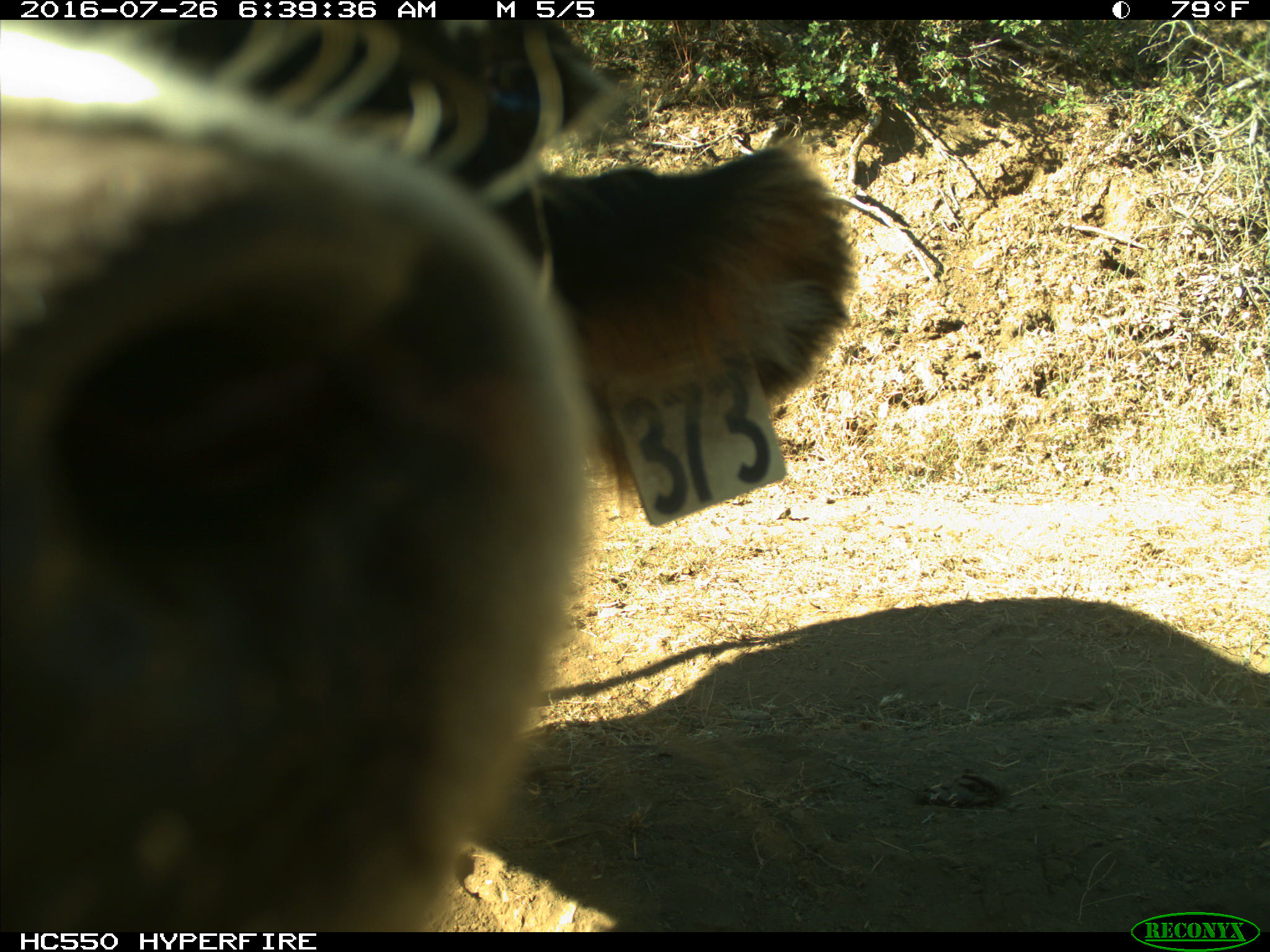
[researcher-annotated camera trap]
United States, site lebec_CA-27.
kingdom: Animalia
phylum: Chordata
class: Mammalia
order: Artiodactyla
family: Bovidae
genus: Bos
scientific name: Bos taurus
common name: domestic cow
Bos taurus (domestic cow).